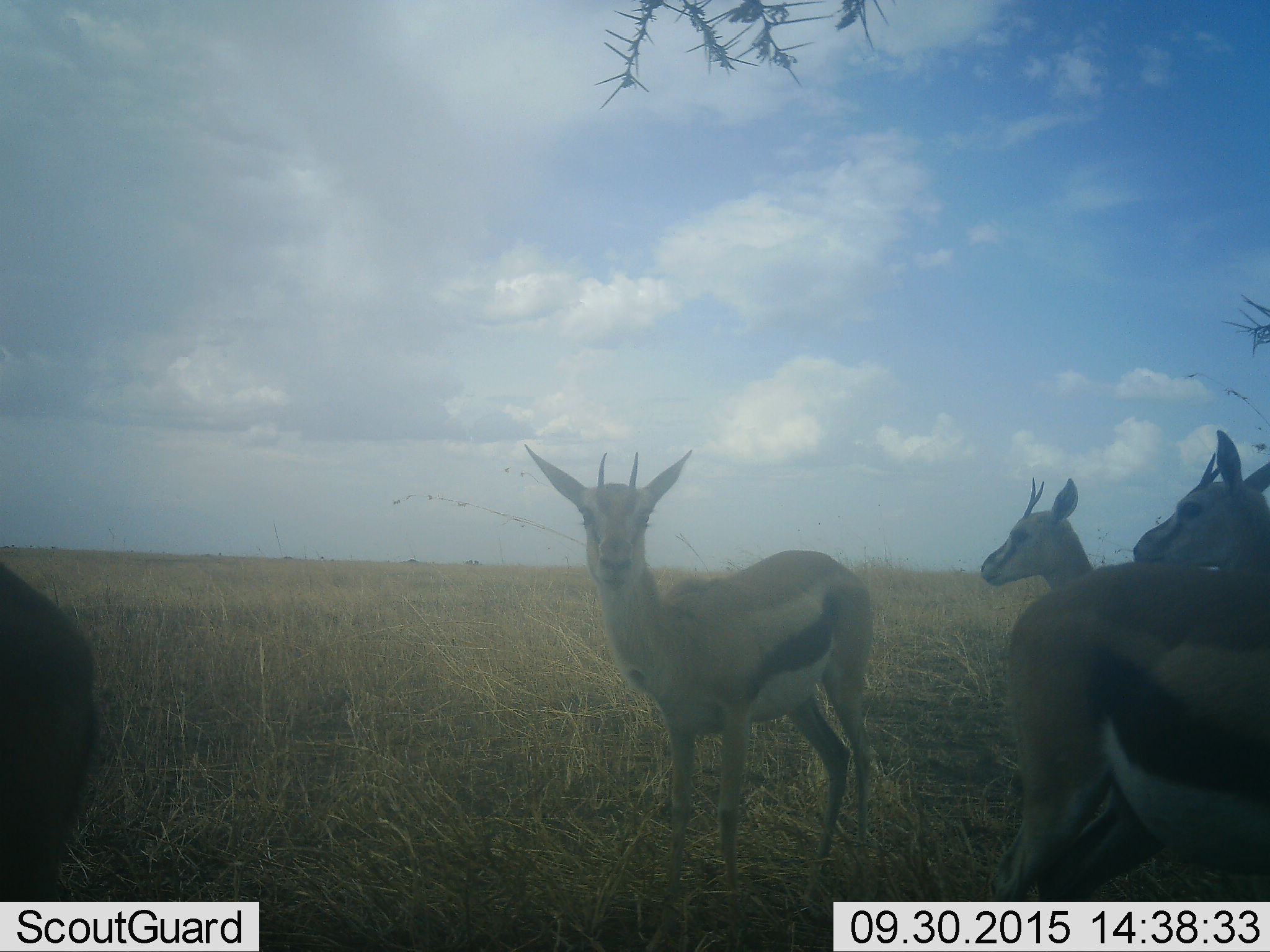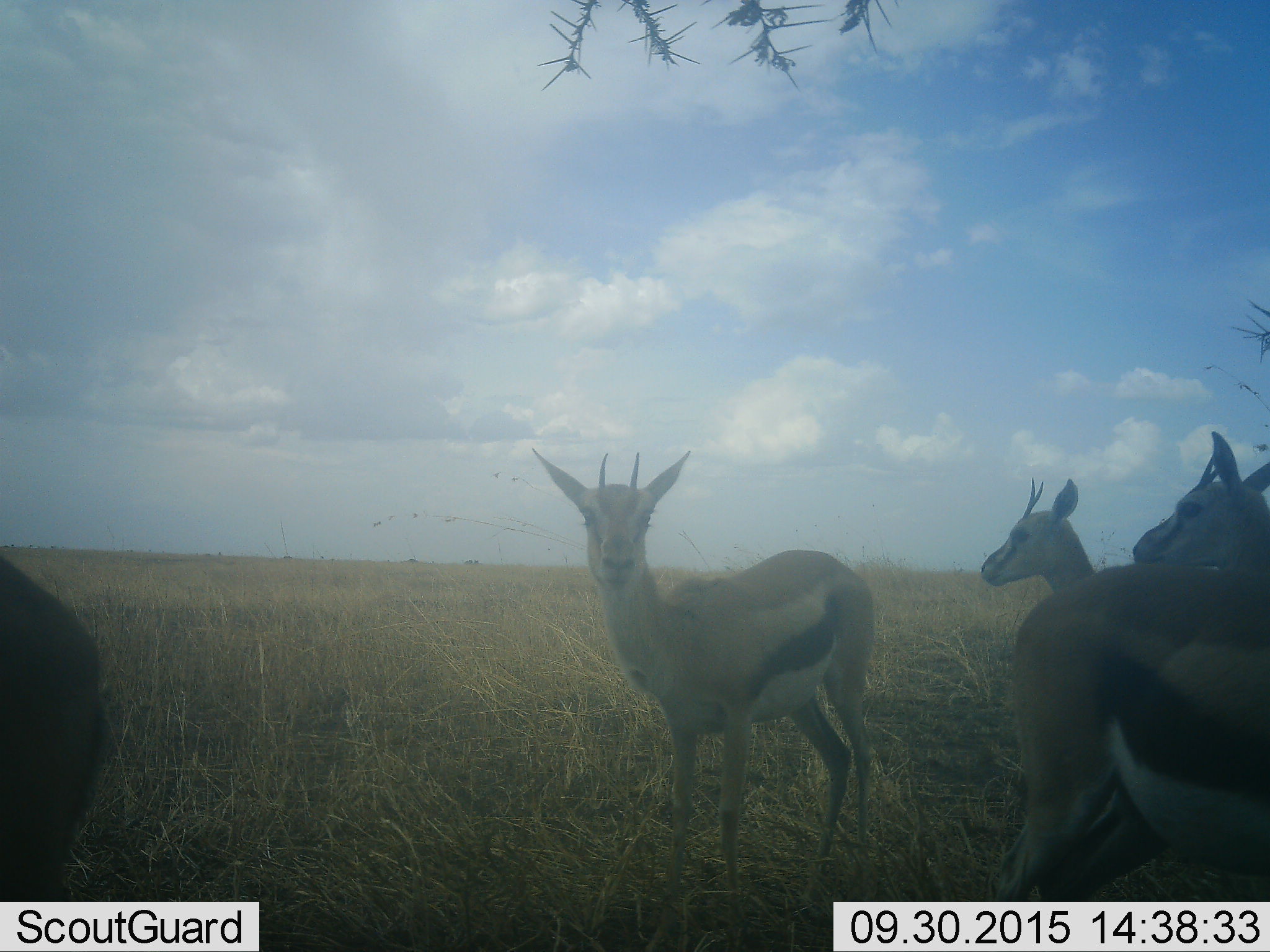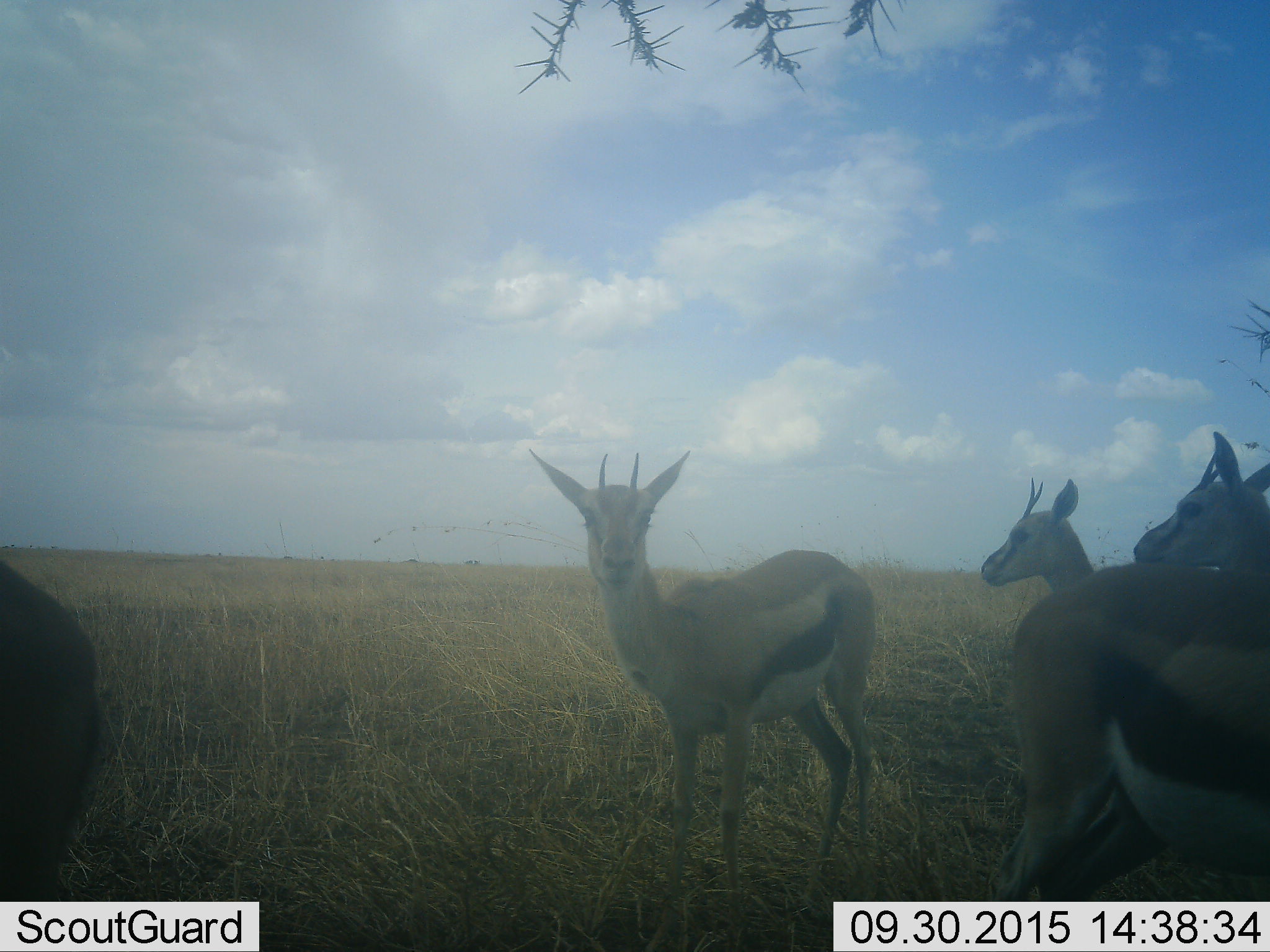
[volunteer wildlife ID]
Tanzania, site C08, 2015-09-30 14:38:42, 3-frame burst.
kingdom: Animalia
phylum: Chordata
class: Mammalia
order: Artiodactyla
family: Bovidae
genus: Eudorcas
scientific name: Eudorcas thomsonii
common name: thomson's gazelle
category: gazellethomsons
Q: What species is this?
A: Gazellethomsons (thomson's gazelle) (Eudorcas thomsonii).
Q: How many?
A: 5.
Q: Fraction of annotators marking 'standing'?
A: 93%.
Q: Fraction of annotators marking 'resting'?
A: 7%.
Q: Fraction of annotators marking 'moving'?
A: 14%.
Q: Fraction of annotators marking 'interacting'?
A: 7%.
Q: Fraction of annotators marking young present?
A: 0%.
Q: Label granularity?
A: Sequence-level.